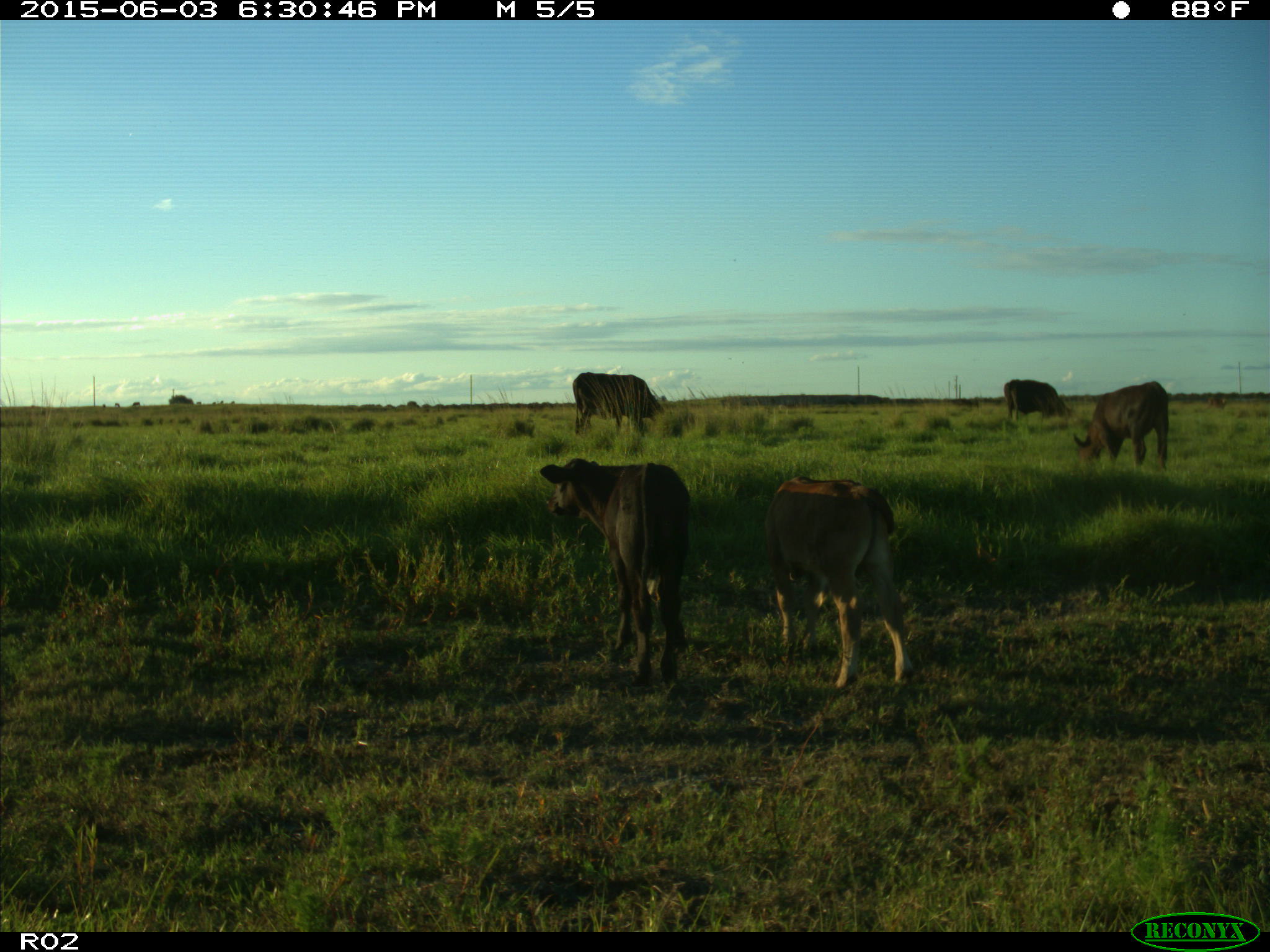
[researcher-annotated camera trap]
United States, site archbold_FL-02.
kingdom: Animalia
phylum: Chordata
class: Mammalia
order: Artiodactyla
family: Bovidae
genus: Bos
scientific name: Bos taurus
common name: domestic cow